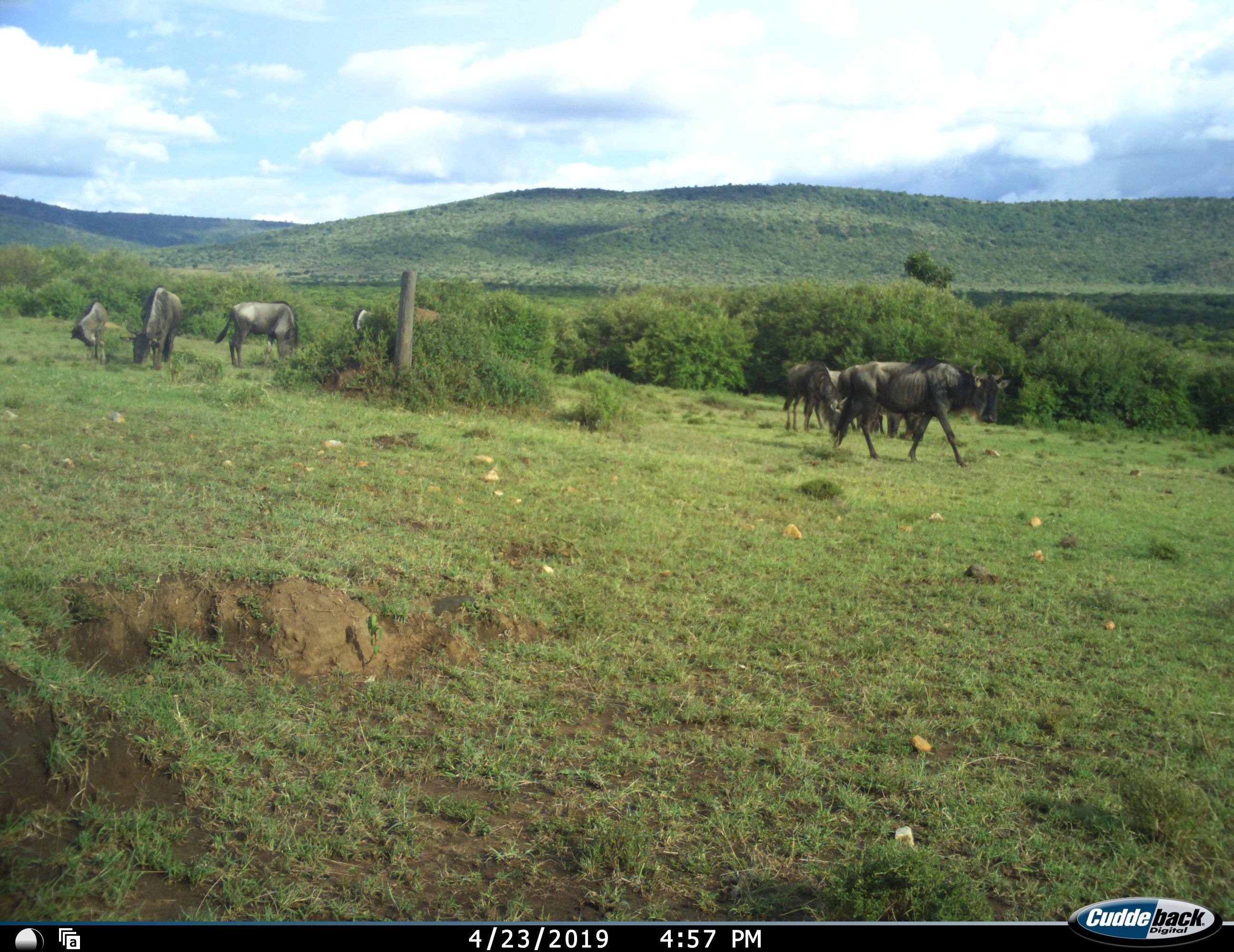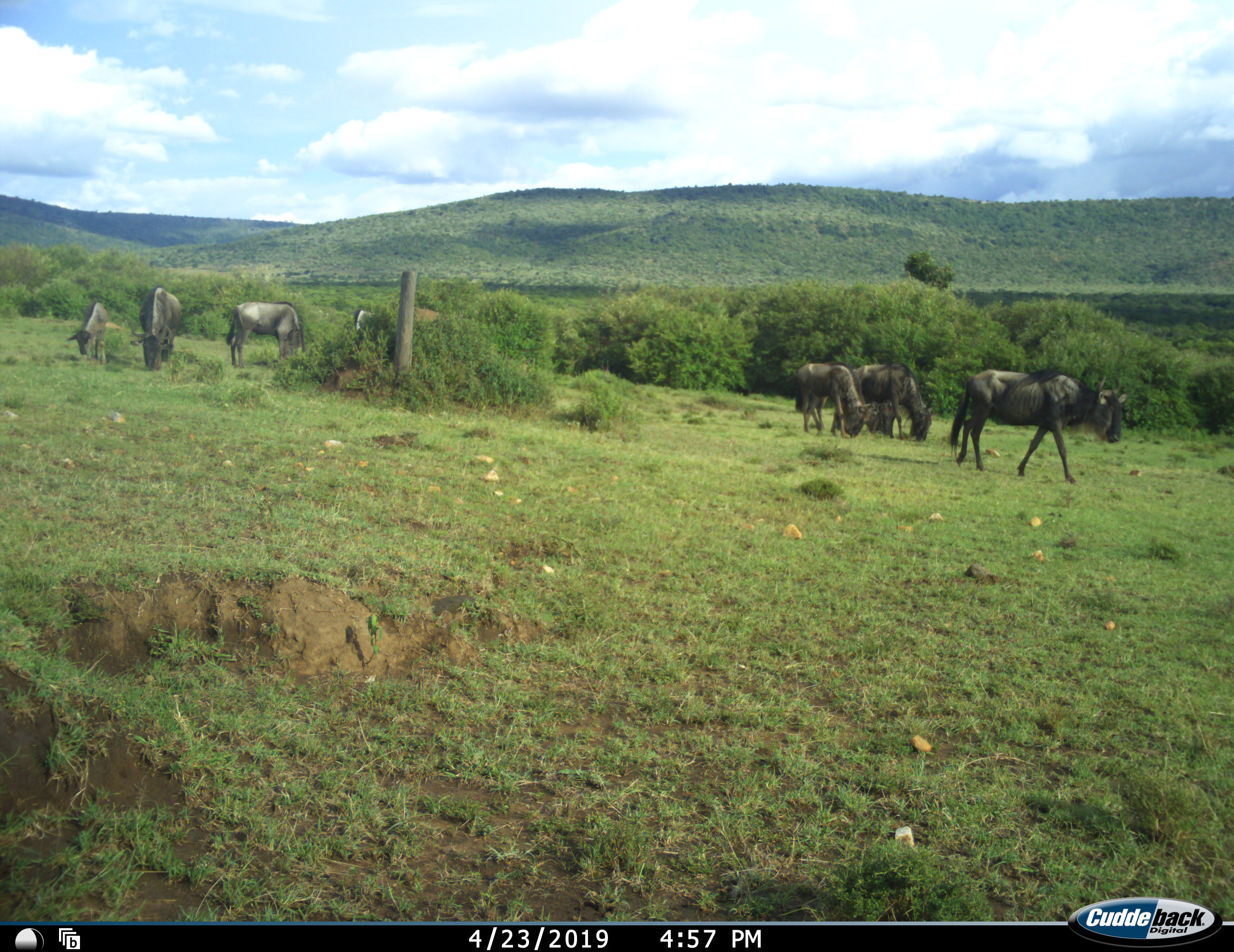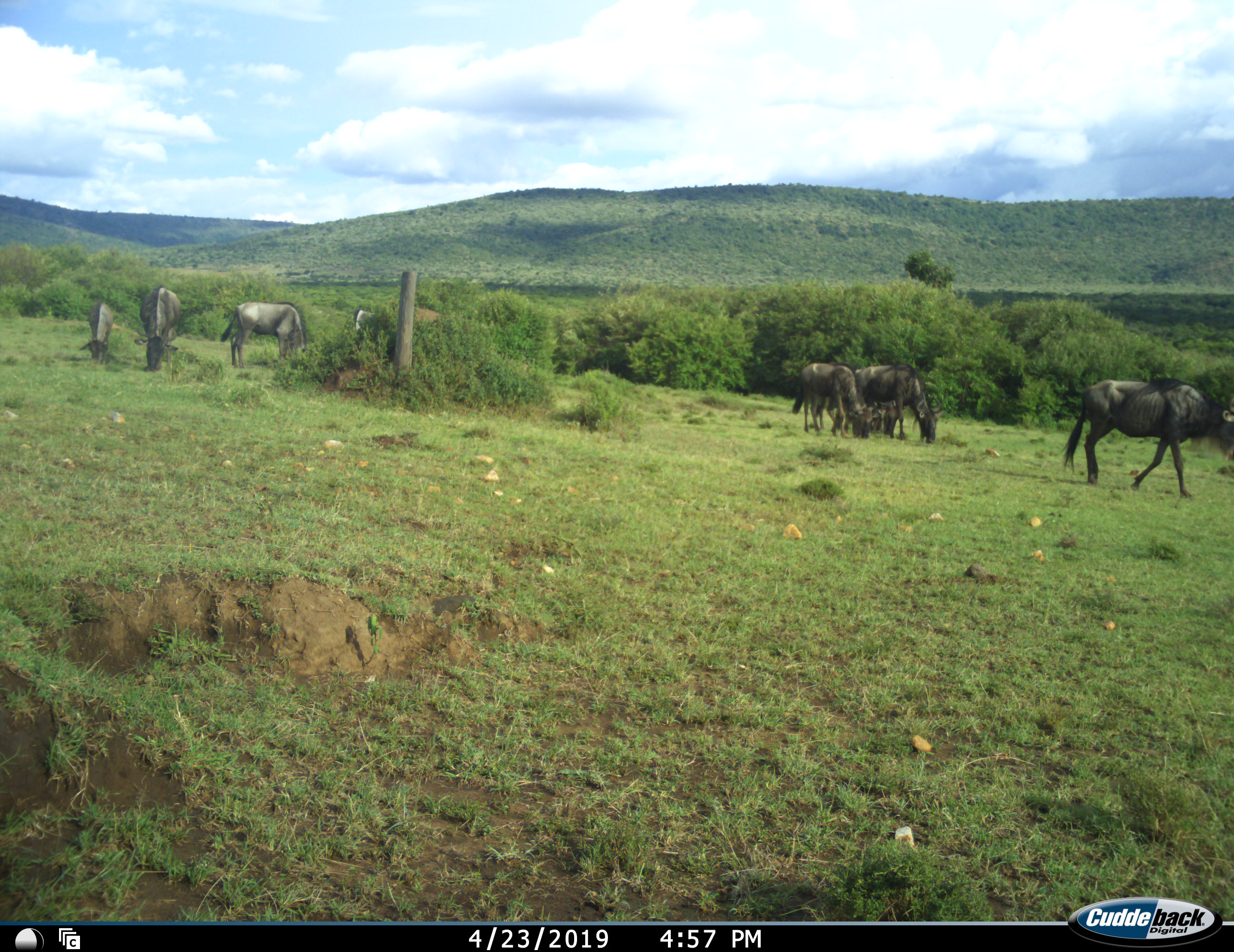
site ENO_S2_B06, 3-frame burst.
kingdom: Animalia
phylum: Chordata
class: Mammalia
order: Artiodactyla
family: Bovidae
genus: Connochaetes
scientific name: Connochaetes taurinus taurinus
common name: blue wildebeest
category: wildebeestblue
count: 7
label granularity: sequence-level